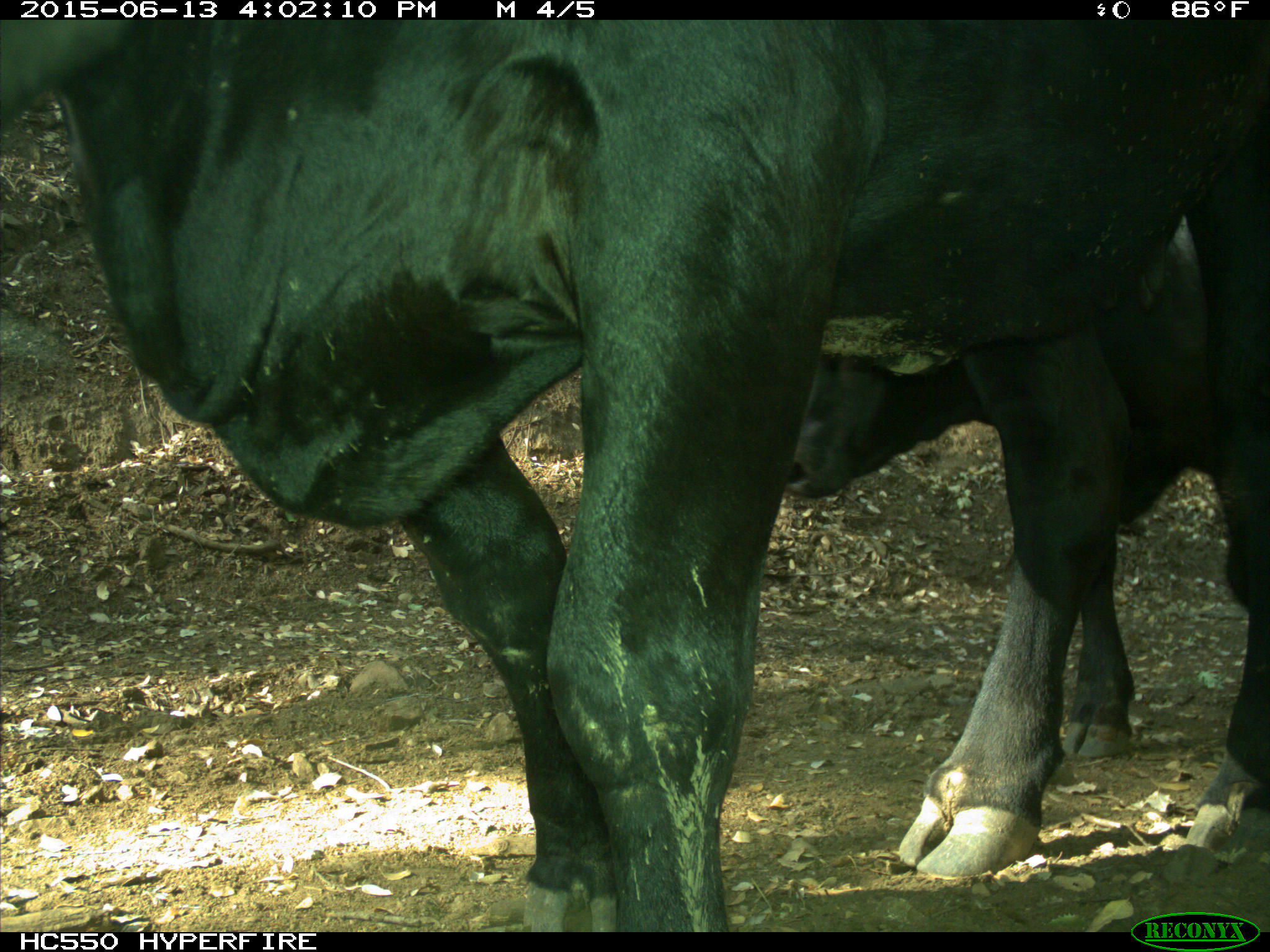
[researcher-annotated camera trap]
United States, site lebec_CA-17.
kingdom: Animalia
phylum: Chordata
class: Mammalia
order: Artiodactyla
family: Bovidae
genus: Bos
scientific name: Bos taurus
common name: domestic cow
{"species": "Bos taurus (domestic cow)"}